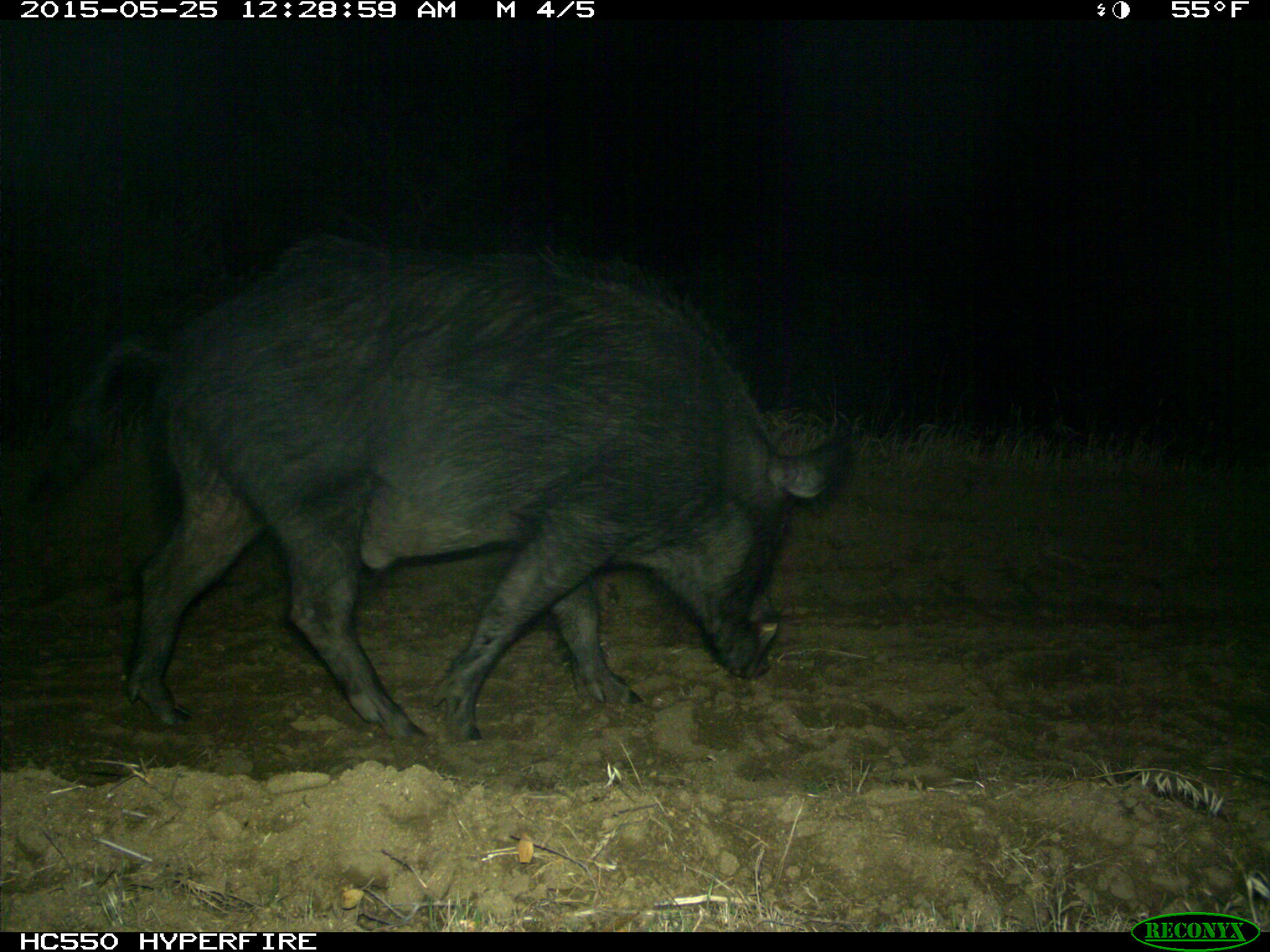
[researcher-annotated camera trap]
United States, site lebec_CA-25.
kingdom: Animalia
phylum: Chordata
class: Mammalia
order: Artiodactyla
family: Suidae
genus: Sus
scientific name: Sus scrofa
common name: wild boar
Sus scrofa (wild boar).